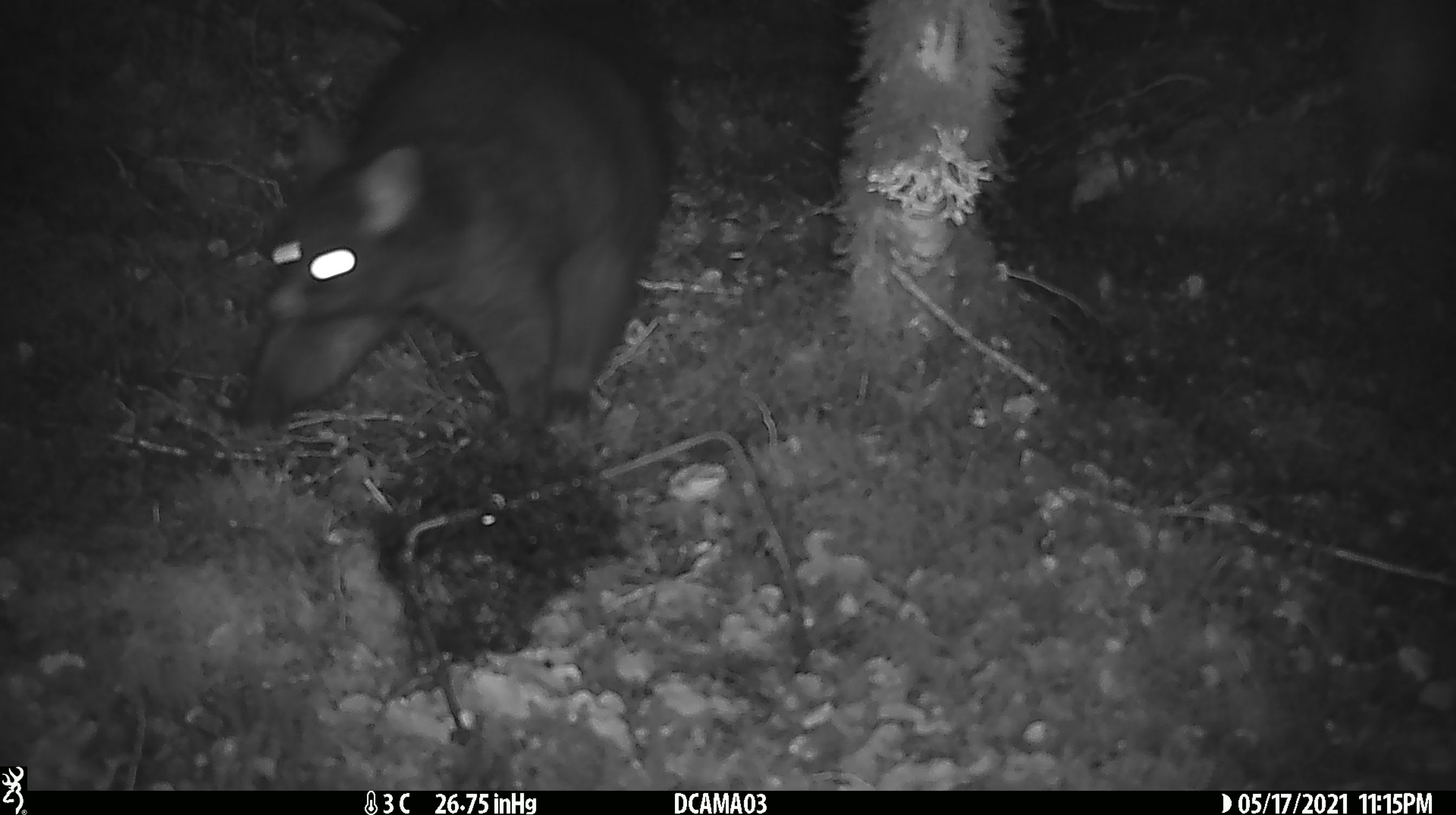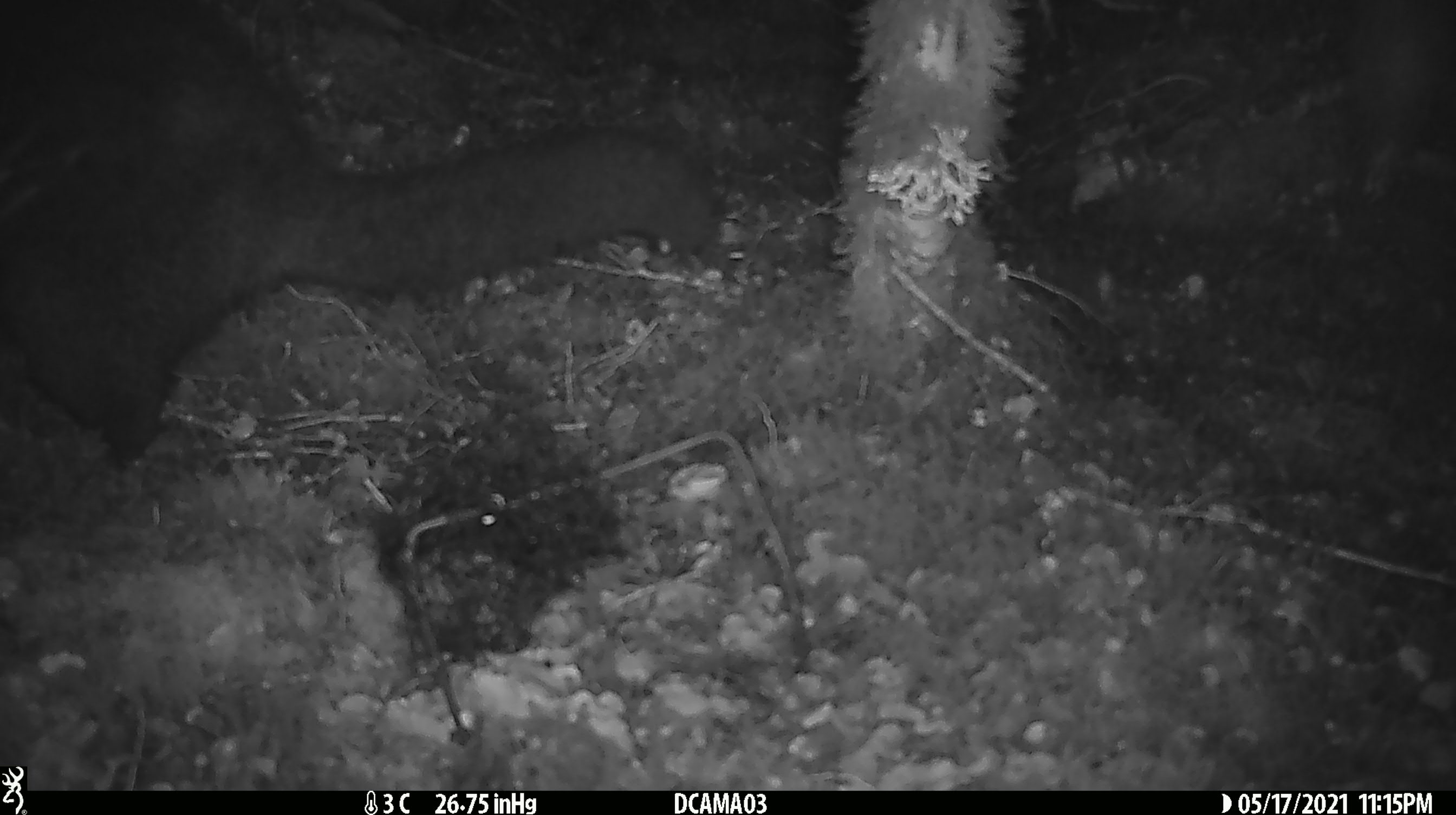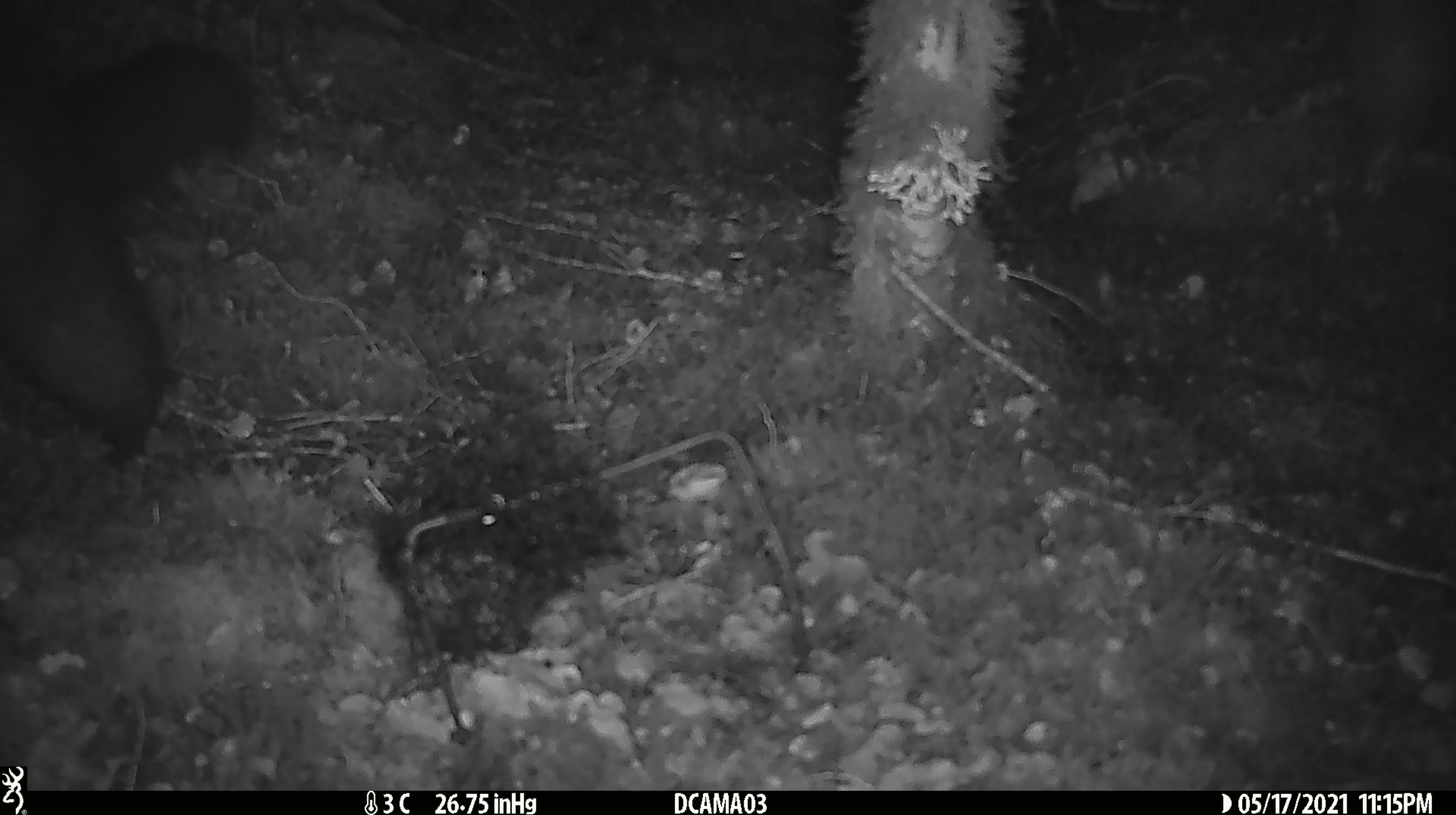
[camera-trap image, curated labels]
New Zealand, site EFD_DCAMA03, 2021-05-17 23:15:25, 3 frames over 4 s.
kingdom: Animalia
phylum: Chordata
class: Mammalia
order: Diprotodontia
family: Phalangeridae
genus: Trichosurus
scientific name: Trichosurus vulpecula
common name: common brushtail possum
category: possum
Possum (common brushtail possum) (Trichosurus vulpecula).